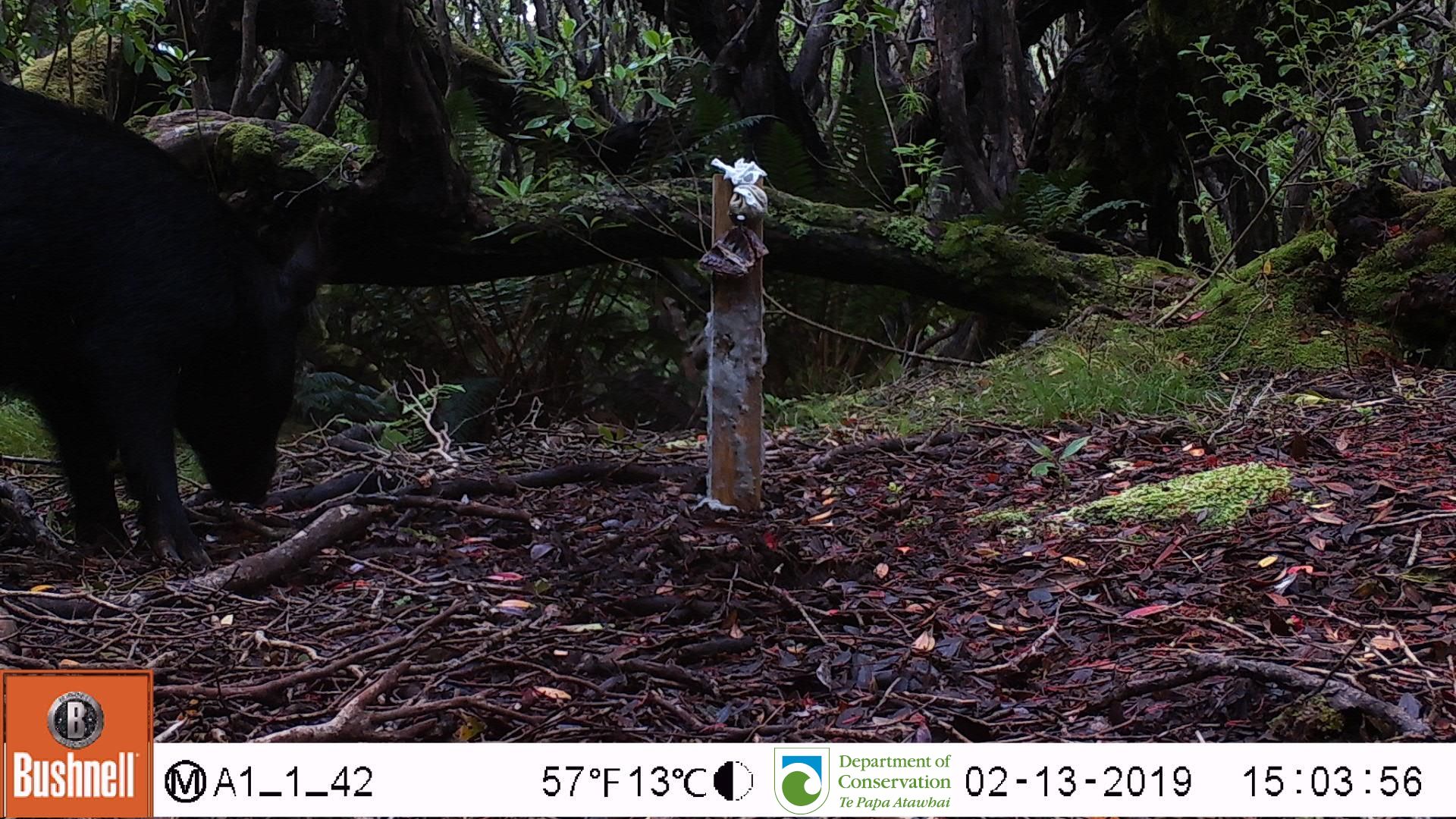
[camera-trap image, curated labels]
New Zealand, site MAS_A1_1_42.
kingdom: Animalia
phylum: Chordata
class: Mammalia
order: Artiodactyla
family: Suidae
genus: Sus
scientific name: Sus scrofa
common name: pig